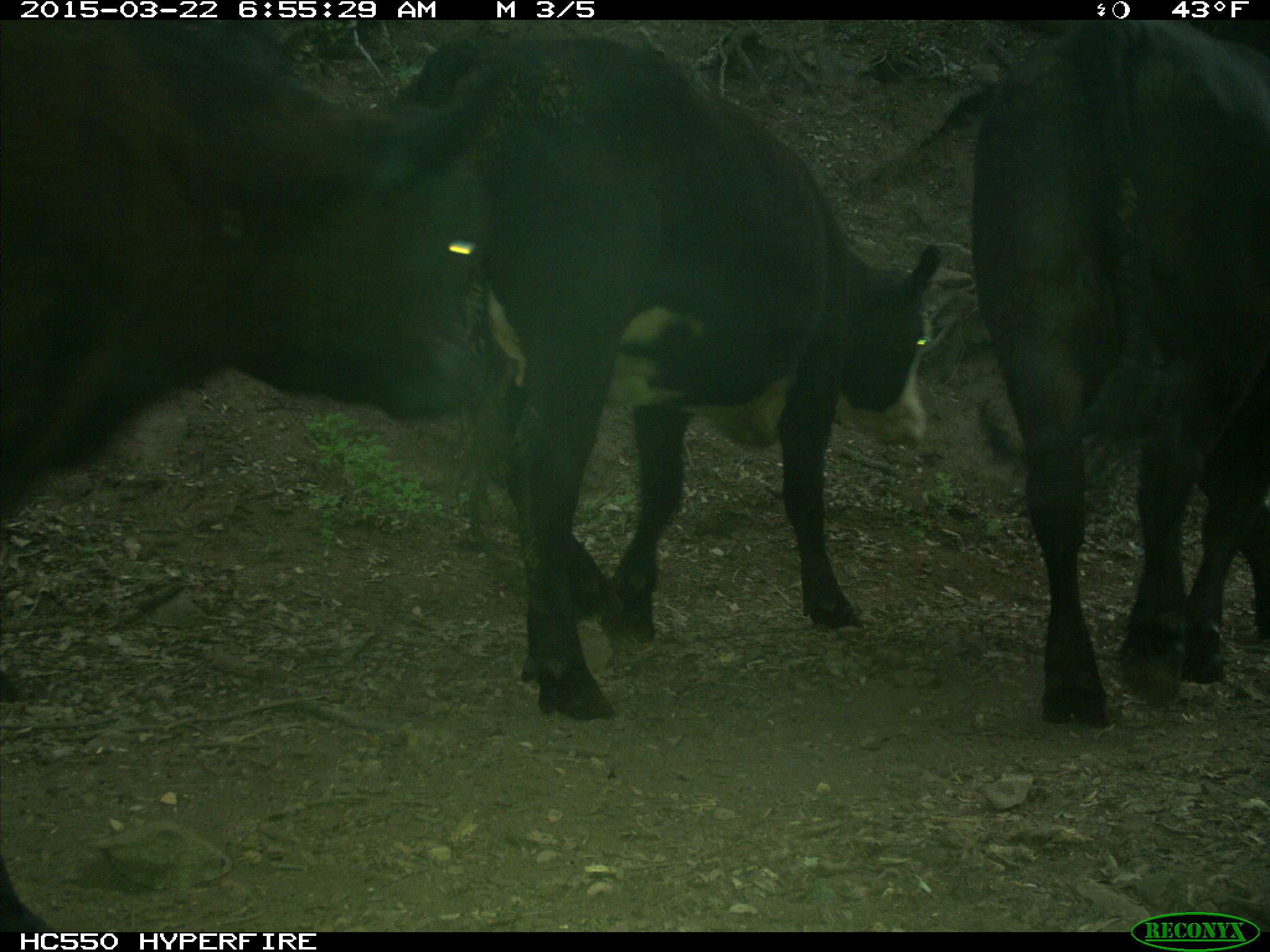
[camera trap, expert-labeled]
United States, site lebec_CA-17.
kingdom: Animalia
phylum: Chordata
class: Mammalia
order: Artiodactyla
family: Bovidae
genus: Bos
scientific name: Bos taurus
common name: domestic cow